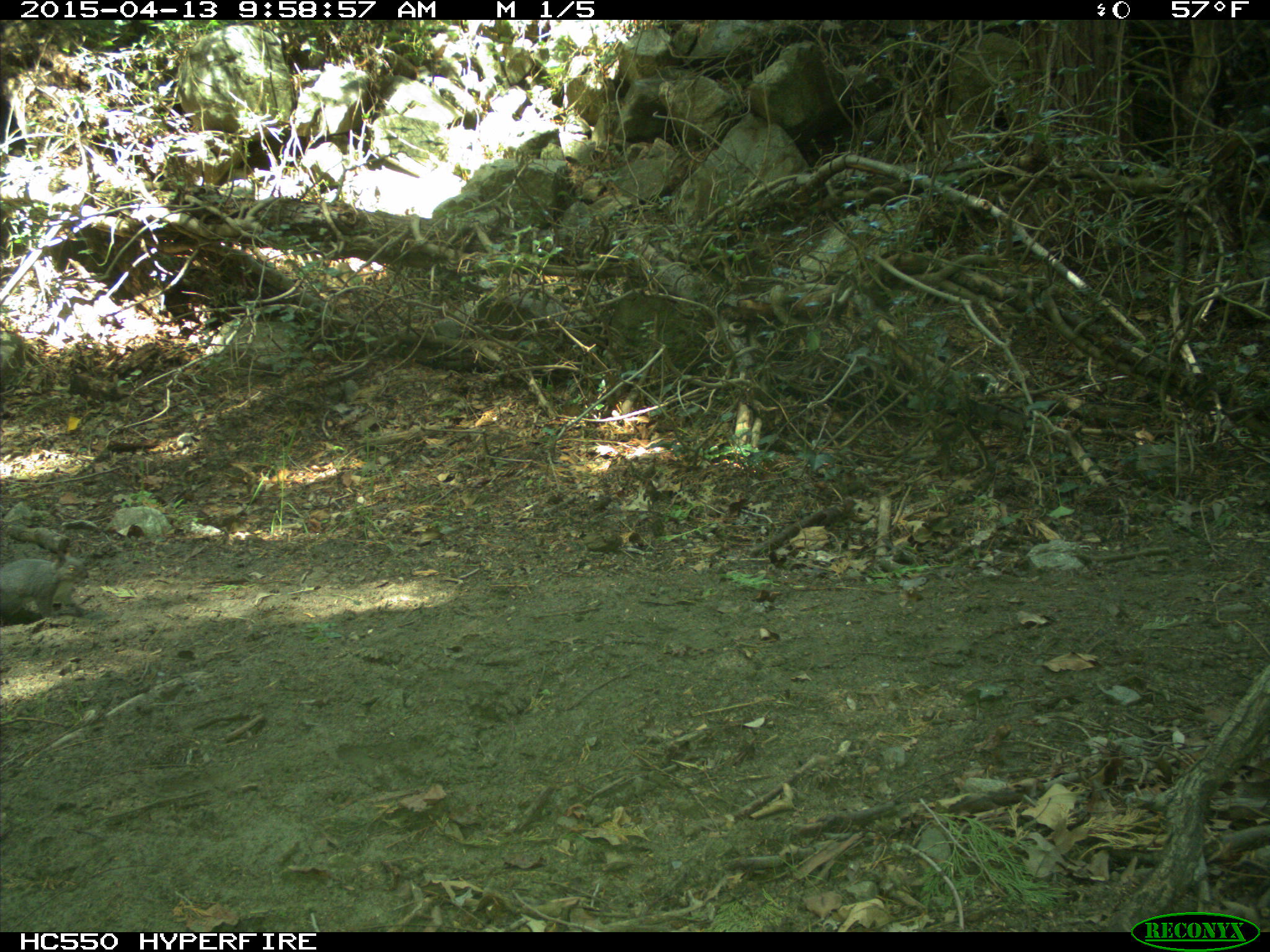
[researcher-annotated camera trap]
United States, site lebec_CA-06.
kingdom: Animalia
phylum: Chordata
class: Mammalia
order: Rodentia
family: Sciuridae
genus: Sciurus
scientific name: Sciurus carolinensis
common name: eastern gray squirrel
Sciurus carolinensis (eastern gray squirrel).